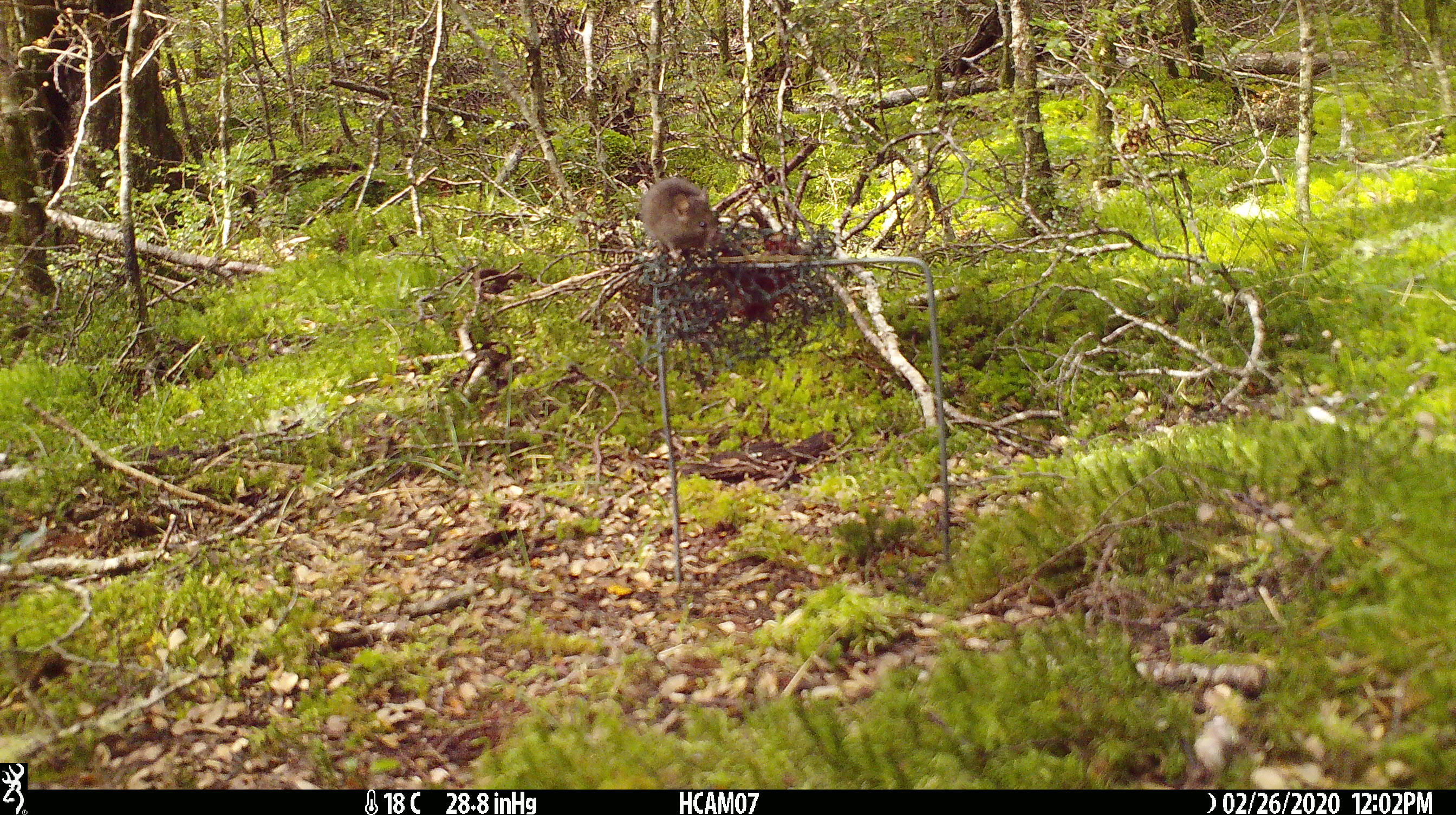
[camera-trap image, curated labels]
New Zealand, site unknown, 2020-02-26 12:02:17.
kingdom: Animalia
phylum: Chordata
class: Mammalia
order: Rodentia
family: Muridae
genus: Mus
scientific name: Mus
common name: mouse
Mouse (Mus).